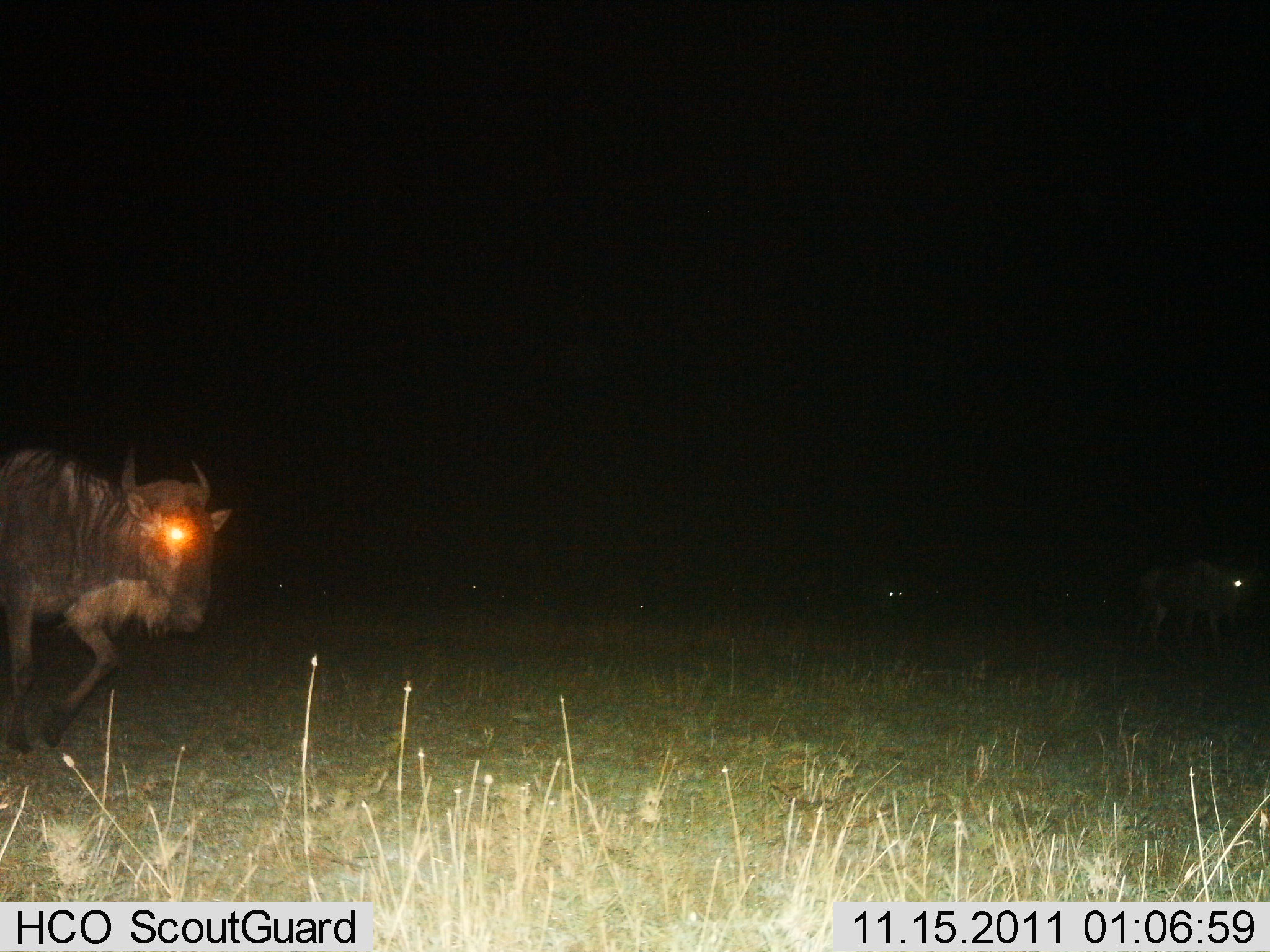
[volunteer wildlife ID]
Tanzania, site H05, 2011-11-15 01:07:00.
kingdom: Animalia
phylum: Chordata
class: Mammalia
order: Artiodactyla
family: Bovidae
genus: Connochaetes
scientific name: Connochaetes taurinus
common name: blue wildebeest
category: wildebeest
Wildebeest (blue wildebeest) (Connochaetes taurinus), count 6. Behavior (volunteer vote fractions): standing 8%, resting 0%, moving 100%, interacting 0%. Young present (vote fraction): 0%. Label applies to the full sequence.